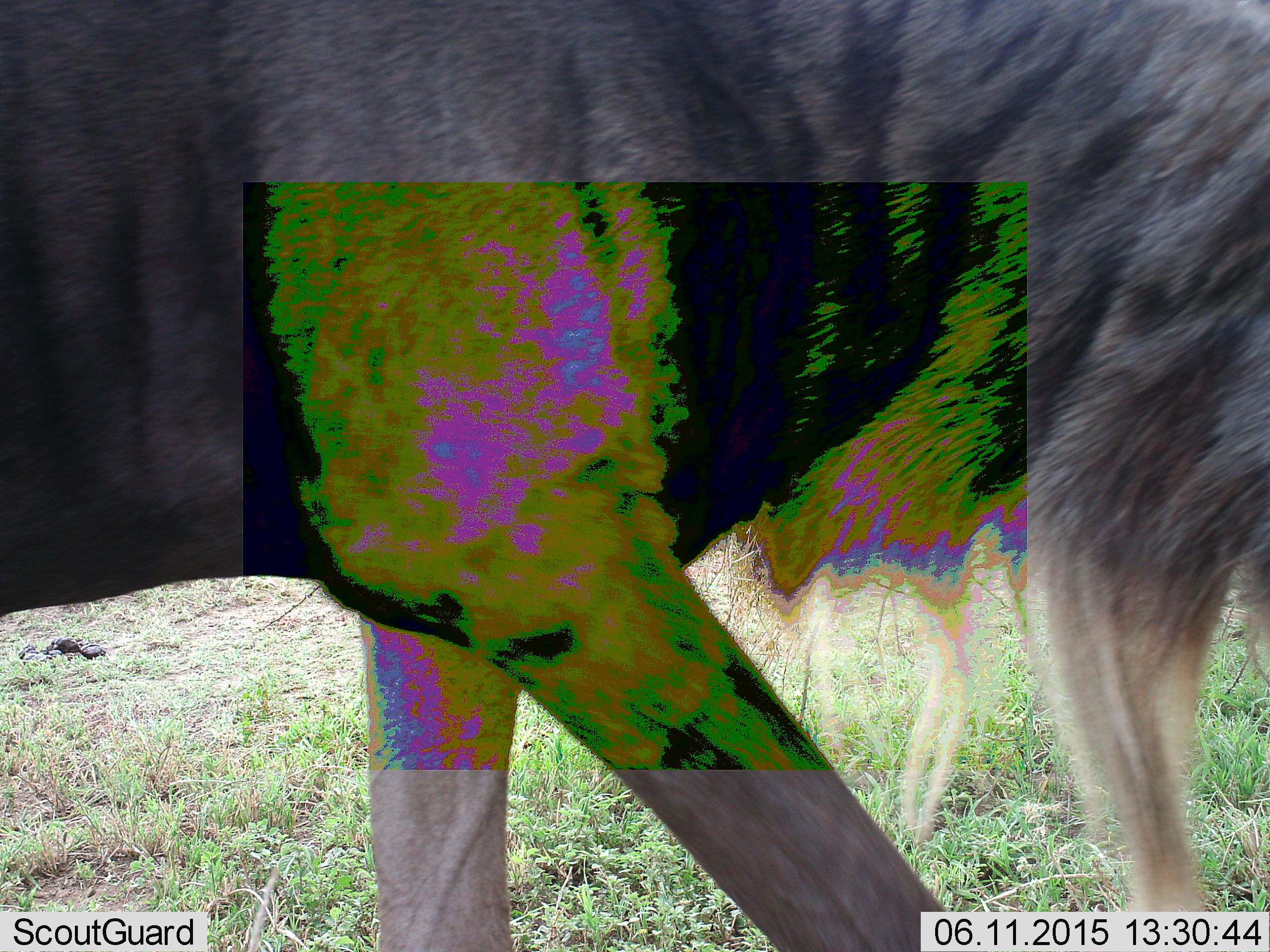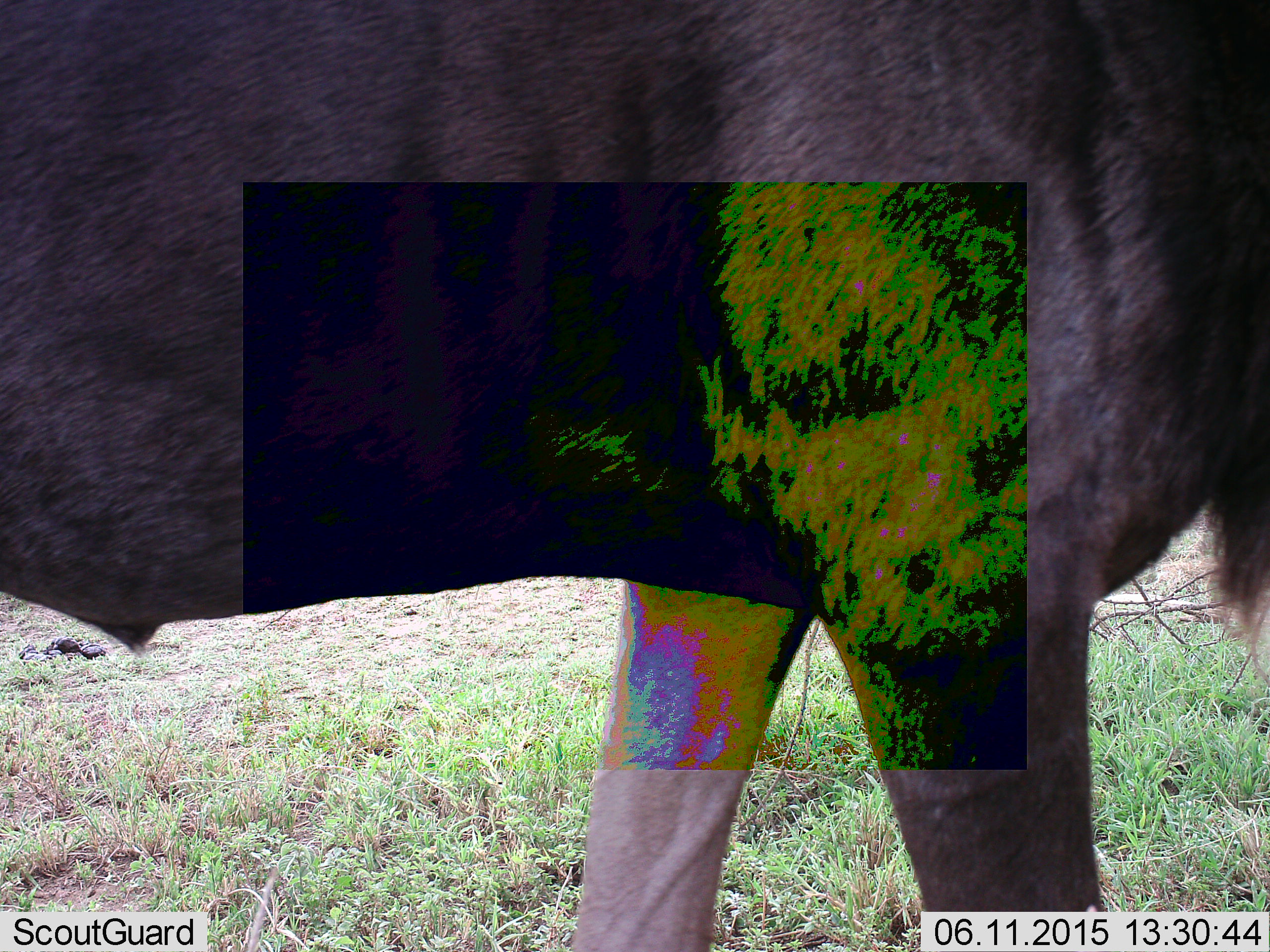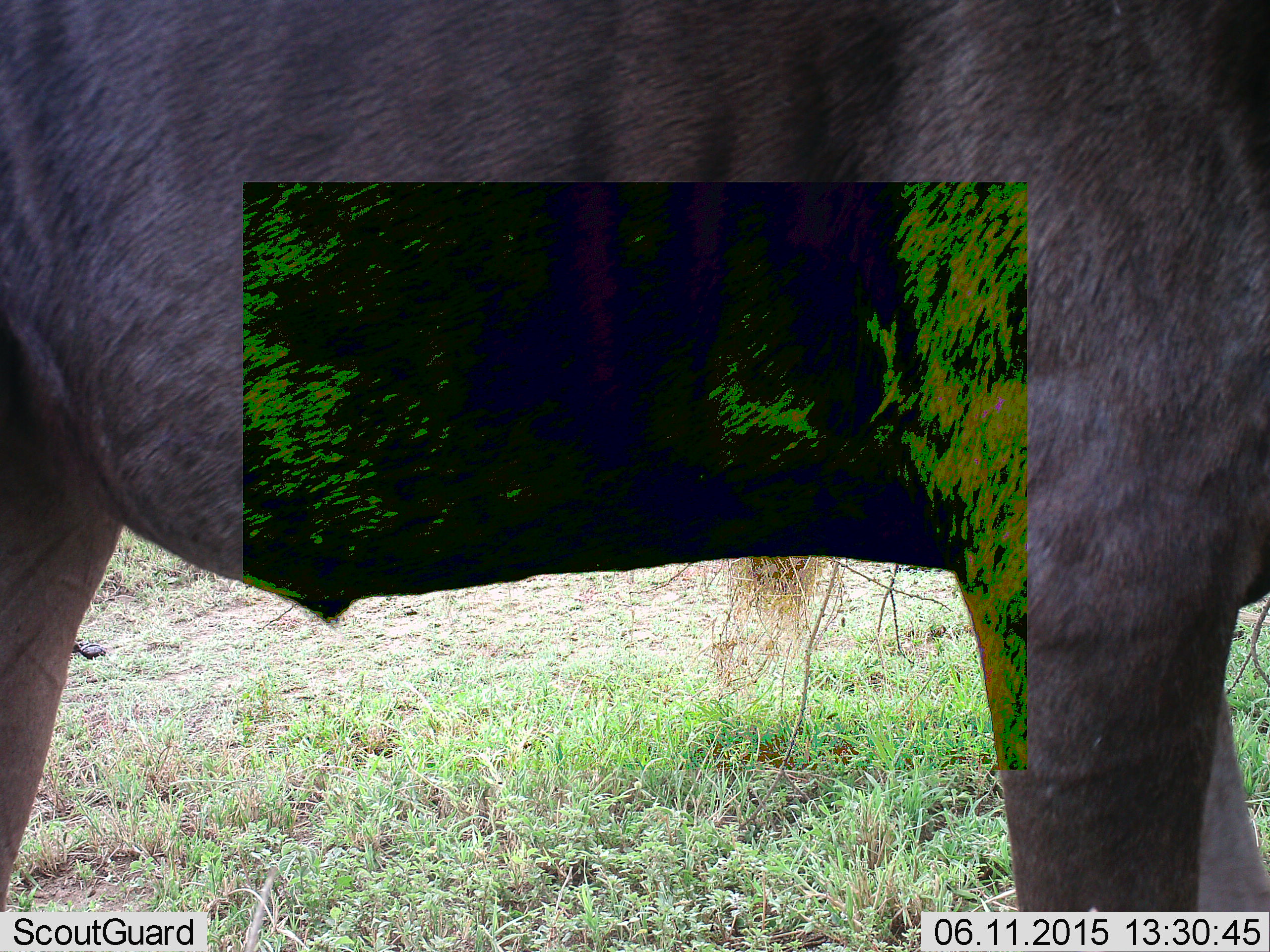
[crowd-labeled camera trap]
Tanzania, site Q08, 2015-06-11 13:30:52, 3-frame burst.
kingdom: Animalia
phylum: Chordata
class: Mammalia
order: Artiodactyla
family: Bovidae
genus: Connochaetes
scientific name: Connochaetes taurinus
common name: blue wildebeest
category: wildebeest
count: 1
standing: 50%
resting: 0%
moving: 50%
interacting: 0%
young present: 0%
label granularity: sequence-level